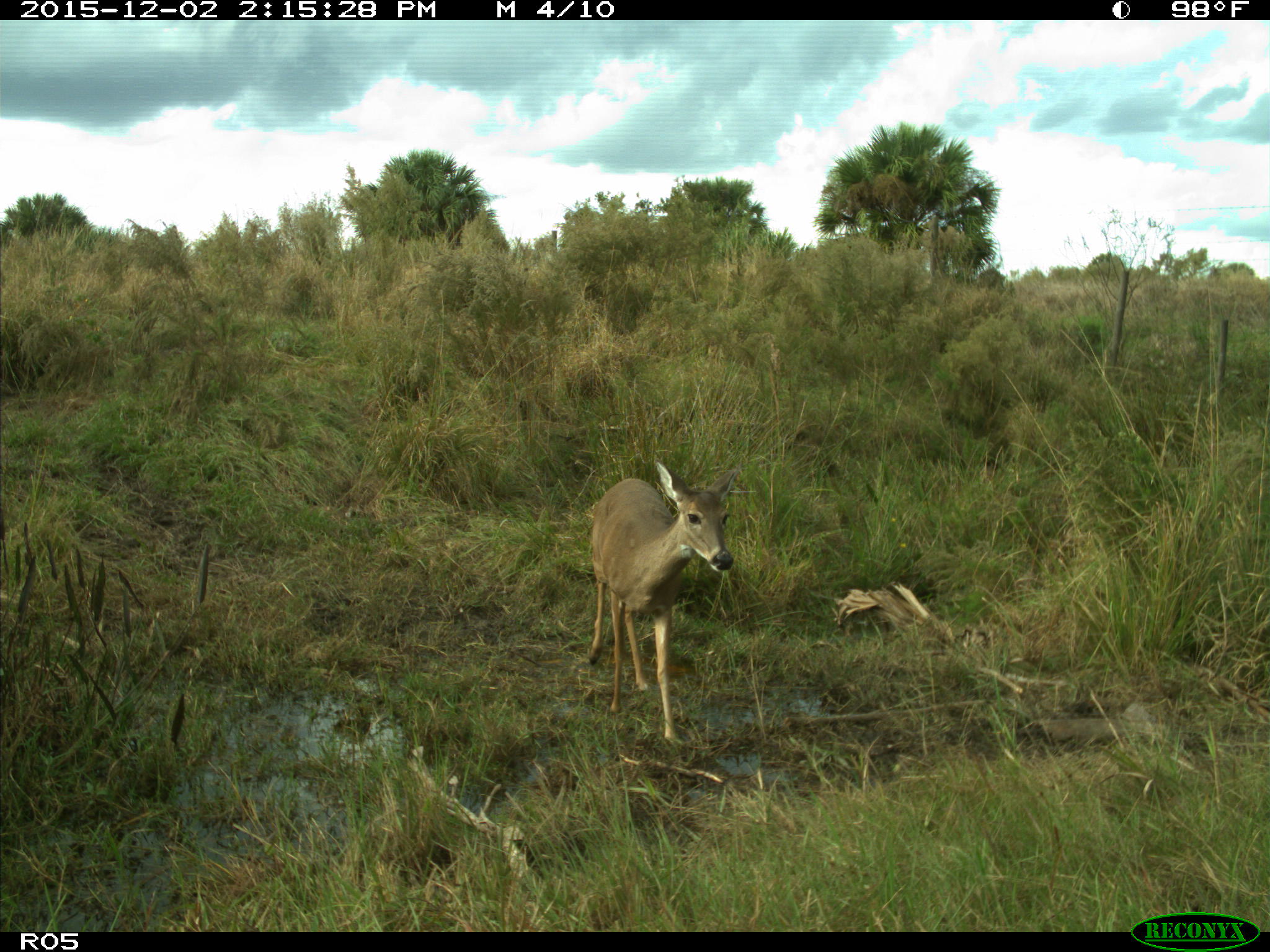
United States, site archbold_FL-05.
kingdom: Animalia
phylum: Chordata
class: Mammalia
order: Artiodactyla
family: Cervidae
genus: Odocoileus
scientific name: Odocoileus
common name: deer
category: unidentified deer